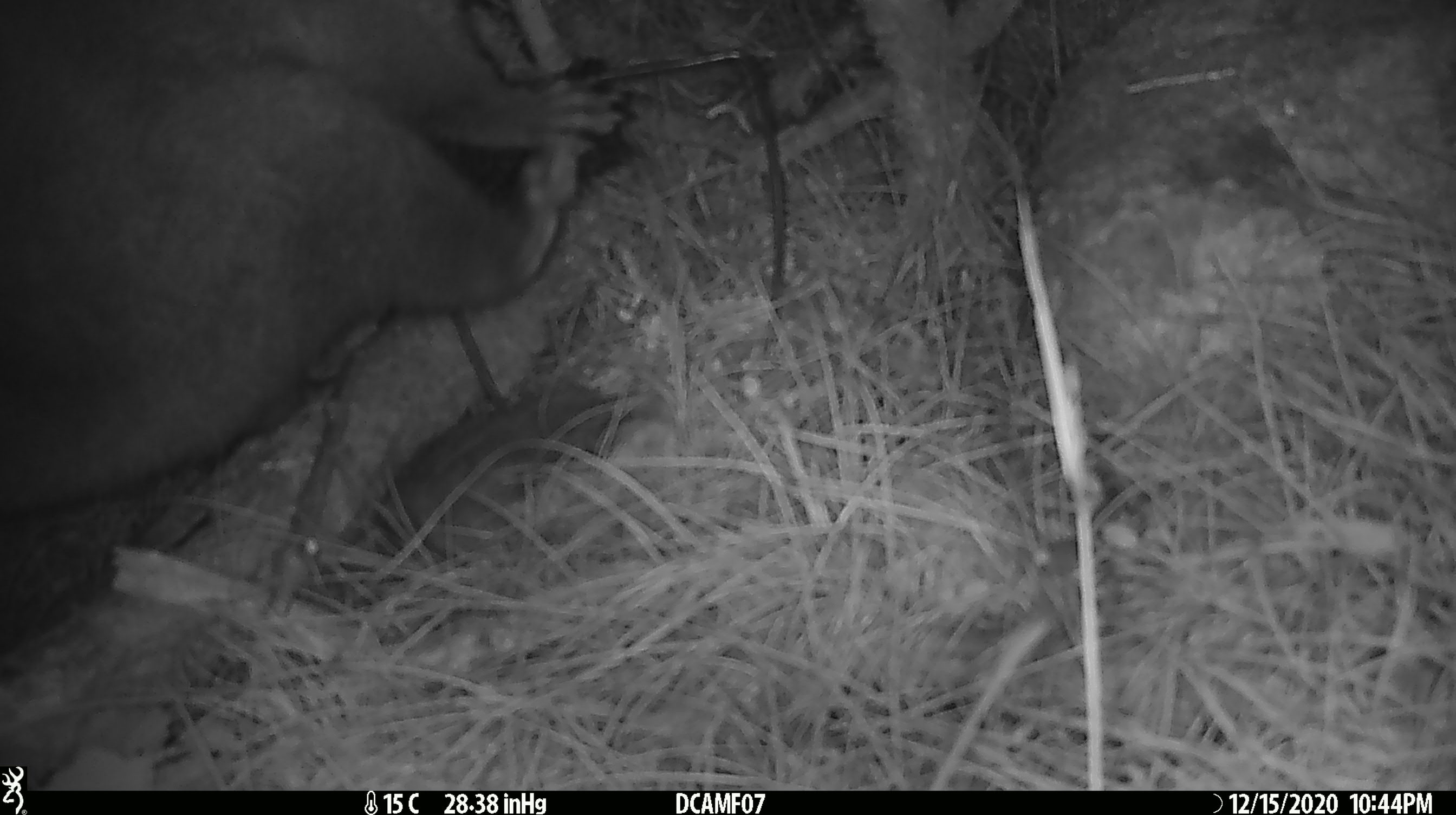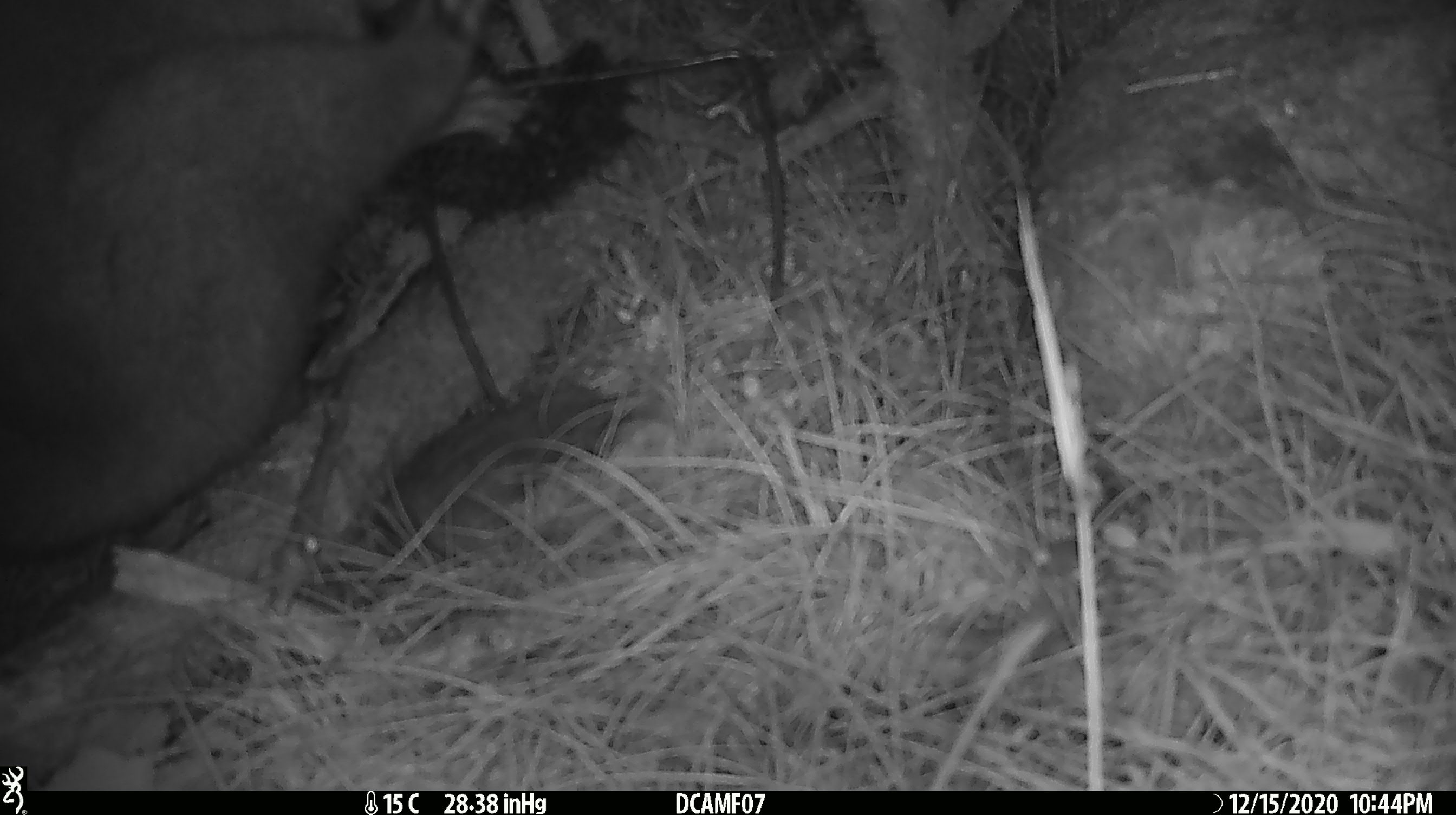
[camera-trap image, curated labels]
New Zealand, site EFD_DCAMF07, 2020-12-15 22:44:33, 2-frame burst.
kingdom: Animalia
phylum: Chordata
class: Mammalia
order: Diprotodontia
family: Phalangeridae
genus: Trichosurus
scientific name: Trichosurus vulpecula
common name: common brushtail possum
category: possum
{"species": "possum (common brushtail possum) (Trichosurus vulpecula)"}